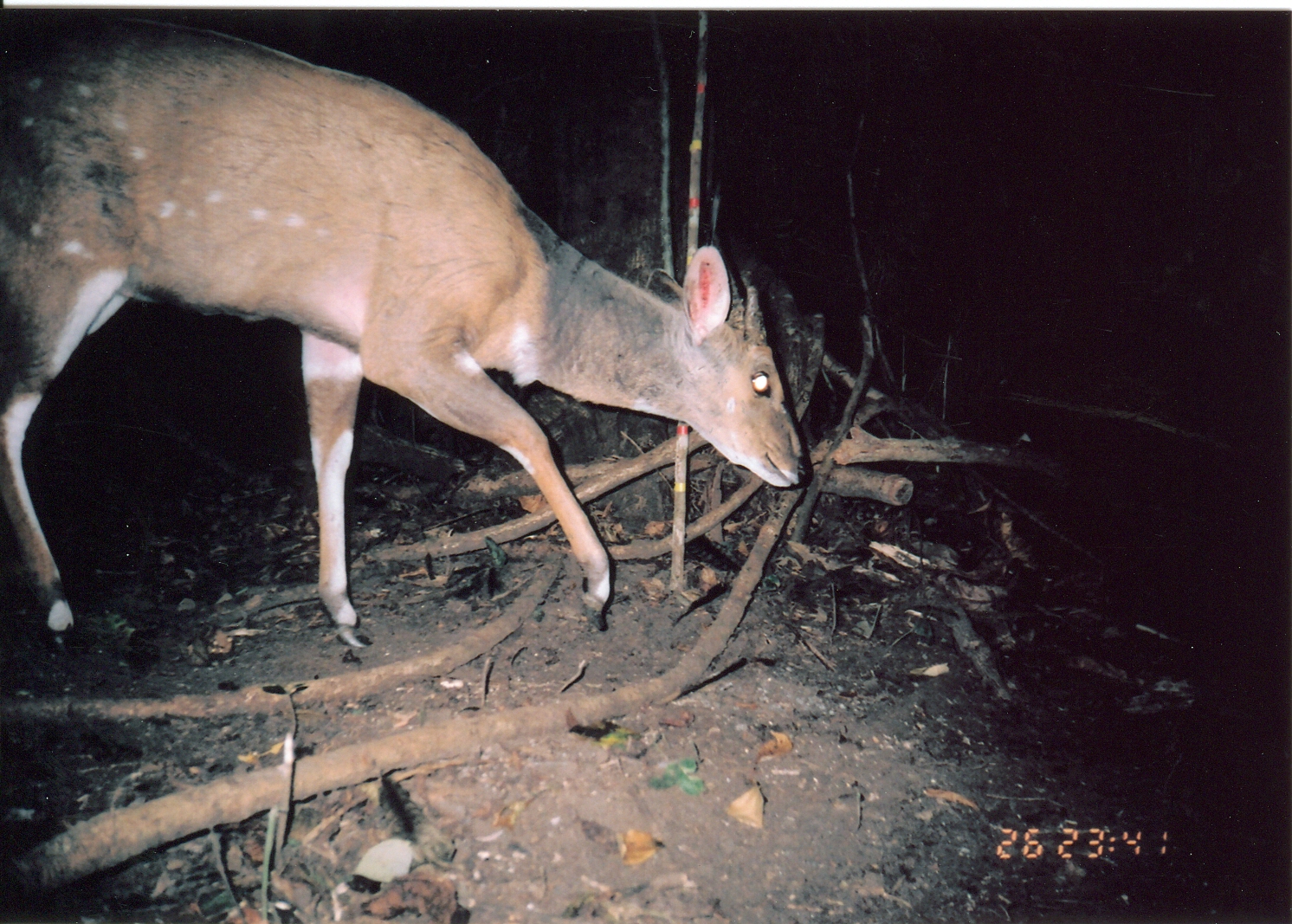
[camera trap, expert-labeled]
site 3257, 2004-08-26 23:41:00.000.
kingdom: Animalia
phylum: Chordata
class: Mammalia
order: Artiodactyla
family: Bovidae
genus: Tragelaphus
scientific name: Tragelaphus scriptus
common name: bushbuck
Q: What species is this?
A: Tragelaphus scriptus (bushbuck).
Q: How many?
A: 1.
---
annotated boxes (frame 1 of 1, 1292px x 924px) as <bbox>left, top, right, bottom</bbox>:
tragelaphus scriptus: <bbox>0, 20, 809, 652</bbox>